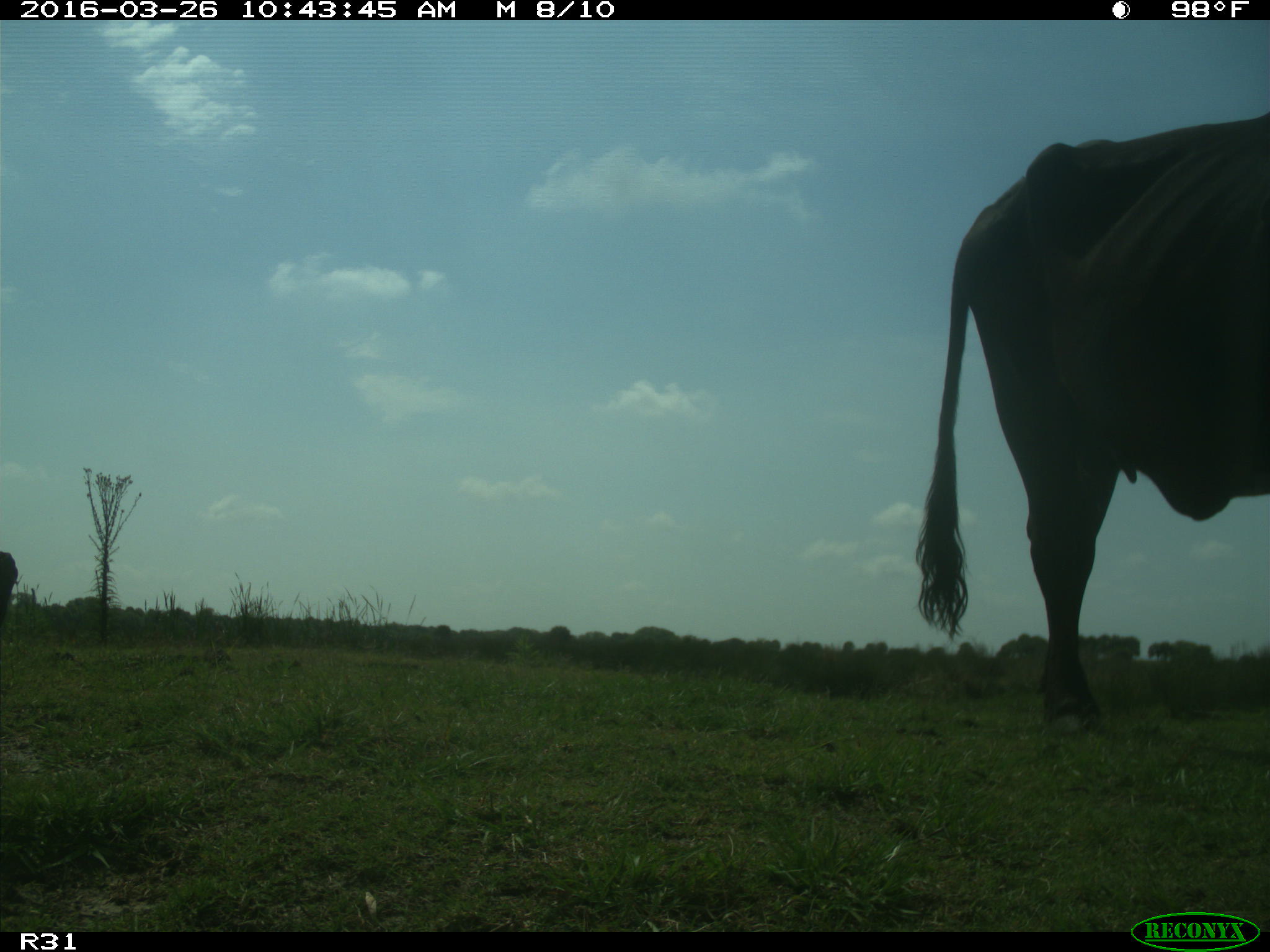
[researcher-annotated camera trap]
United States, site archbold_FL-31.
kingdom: Animalia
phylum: Chordata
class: Mammalia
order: Artiodactyla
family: Bovidae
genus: Bos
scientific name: Bos taurus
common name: domestic cow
Bos taurus (domestic cow).